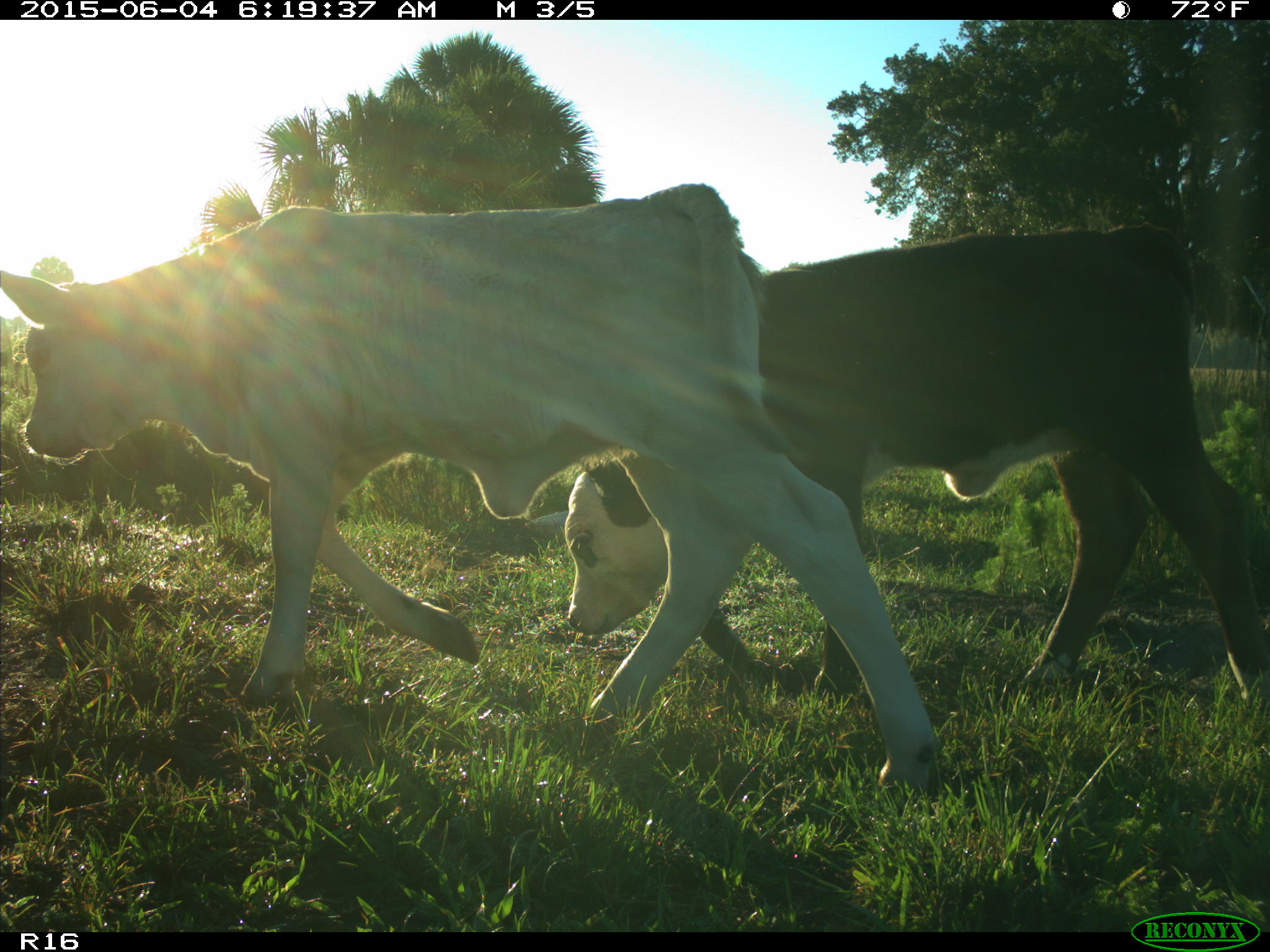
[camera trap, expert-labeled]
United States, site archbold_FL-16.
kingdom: Animalia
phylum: Chordata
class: Mammalia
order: Artiodactyla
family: Bovidae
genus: Bos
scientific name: Bos taurus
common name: domestic cow